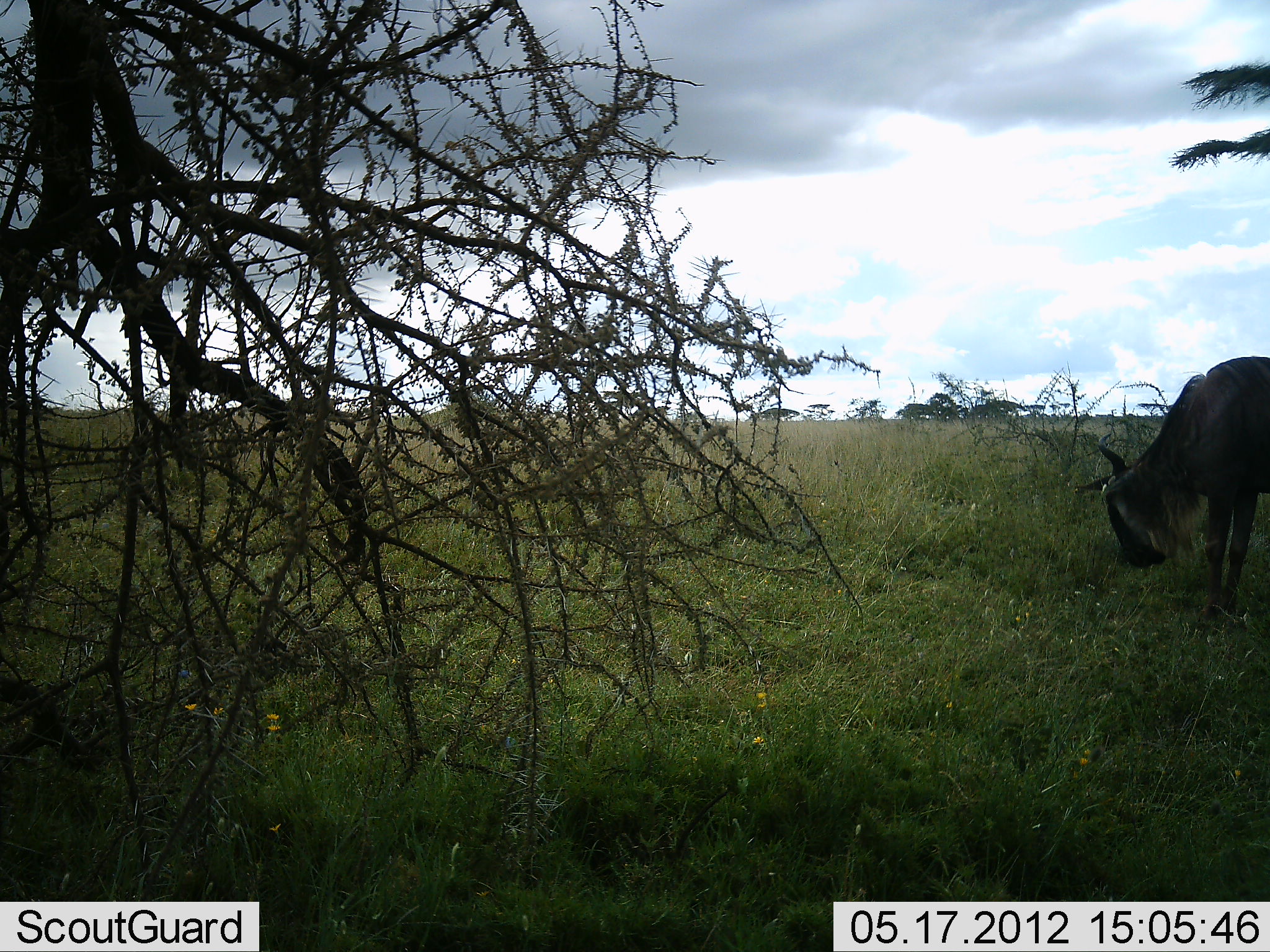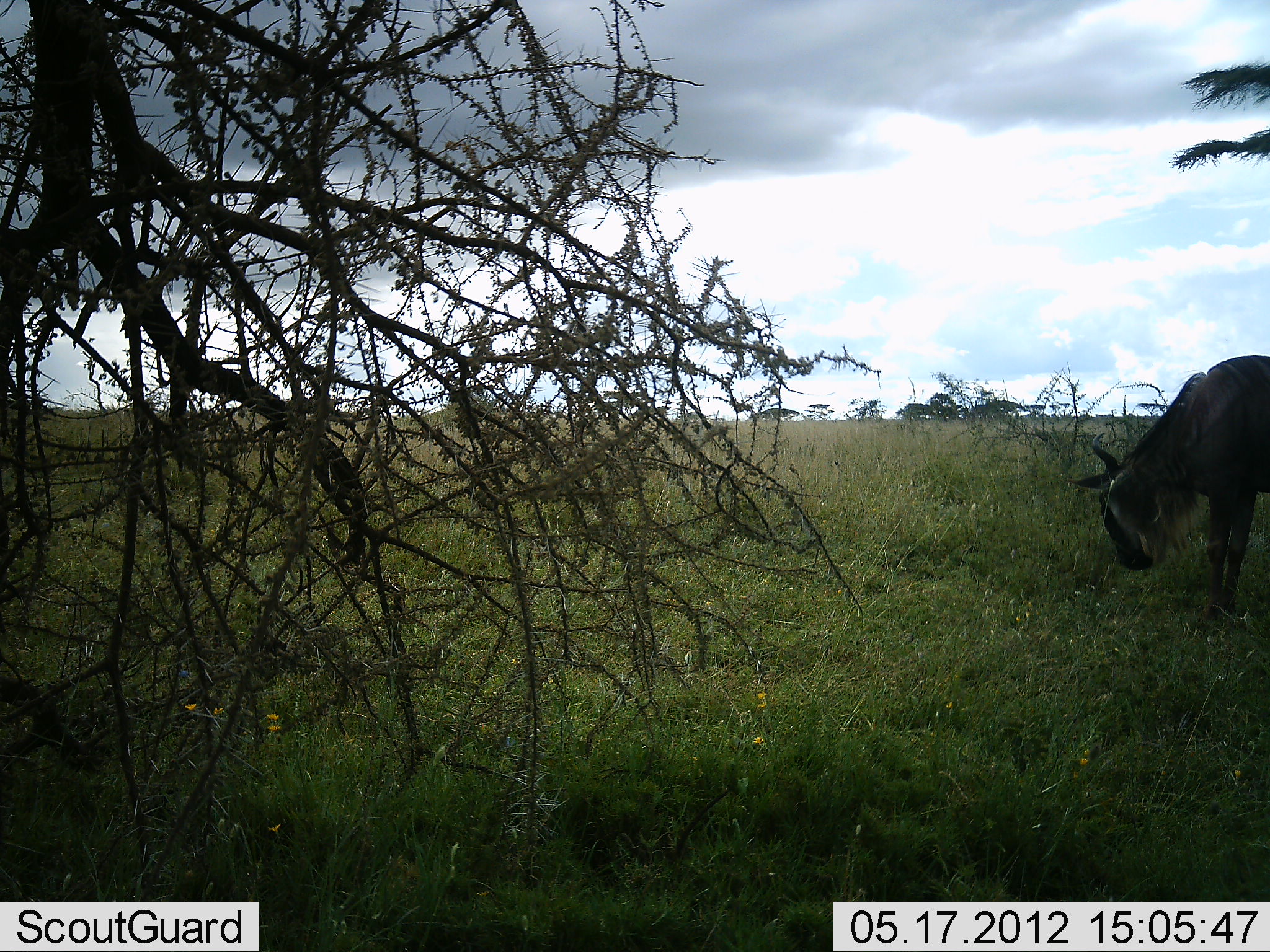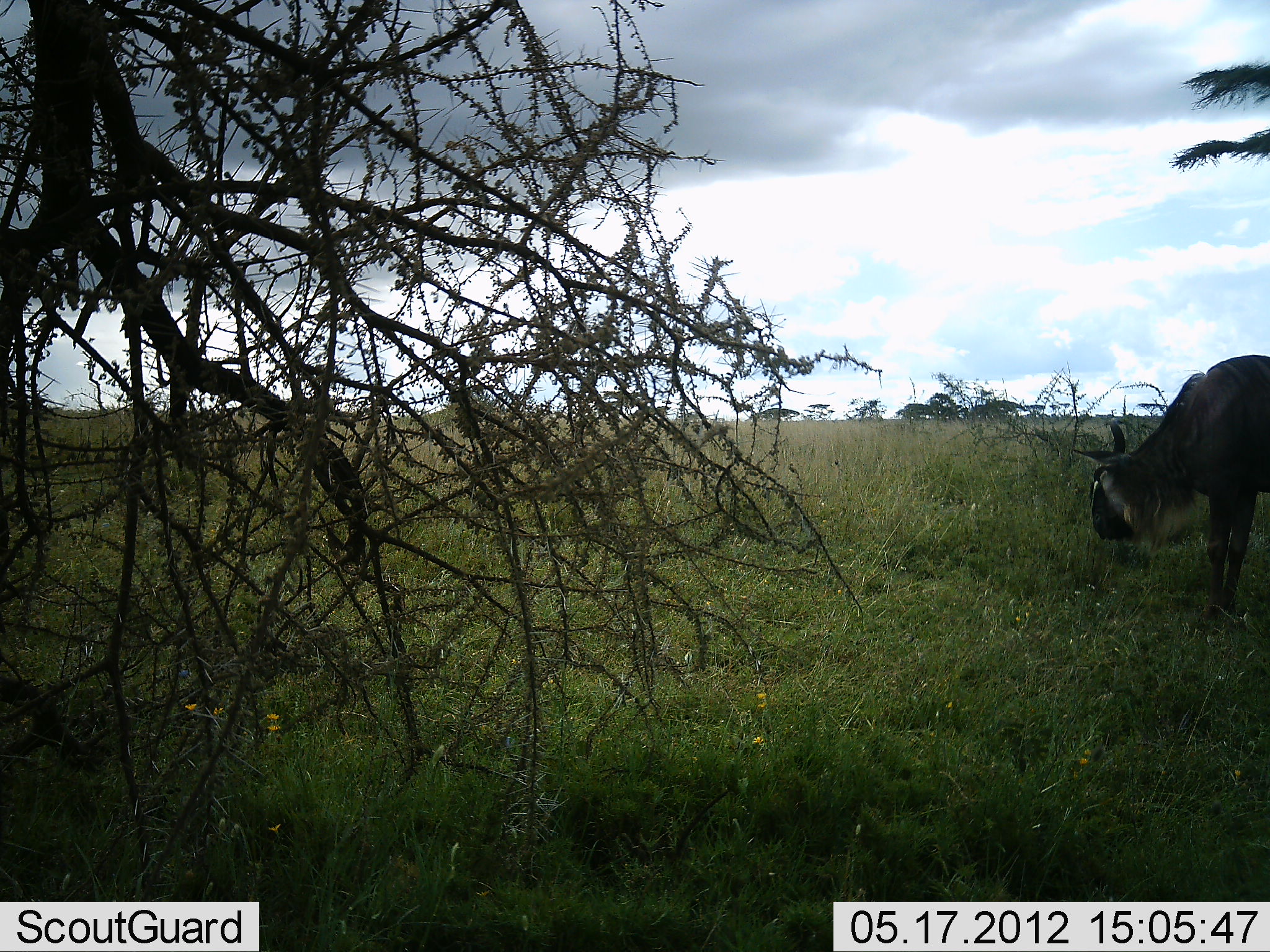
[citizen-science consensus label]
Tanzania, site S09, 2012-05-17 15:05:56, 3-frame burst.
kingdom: Animalia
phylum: Chordata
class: Mammalia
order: Artiodactyla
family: Bovidae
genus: Connochaetes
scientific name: Connochaetes taurinus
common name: blue wildebeest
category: wildebeest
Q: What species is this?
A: Wildebeest (blue wildebeest) (Connochaetes taurinus).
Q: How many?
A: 1.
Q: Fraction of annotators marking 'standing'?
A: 40%.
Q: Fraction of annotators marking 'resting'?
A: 0%.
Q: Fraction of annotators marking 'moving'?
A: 10%.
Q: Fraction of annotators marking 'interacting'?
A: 0%.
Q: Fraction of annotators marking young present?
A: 0%.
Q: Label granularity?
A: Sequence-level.